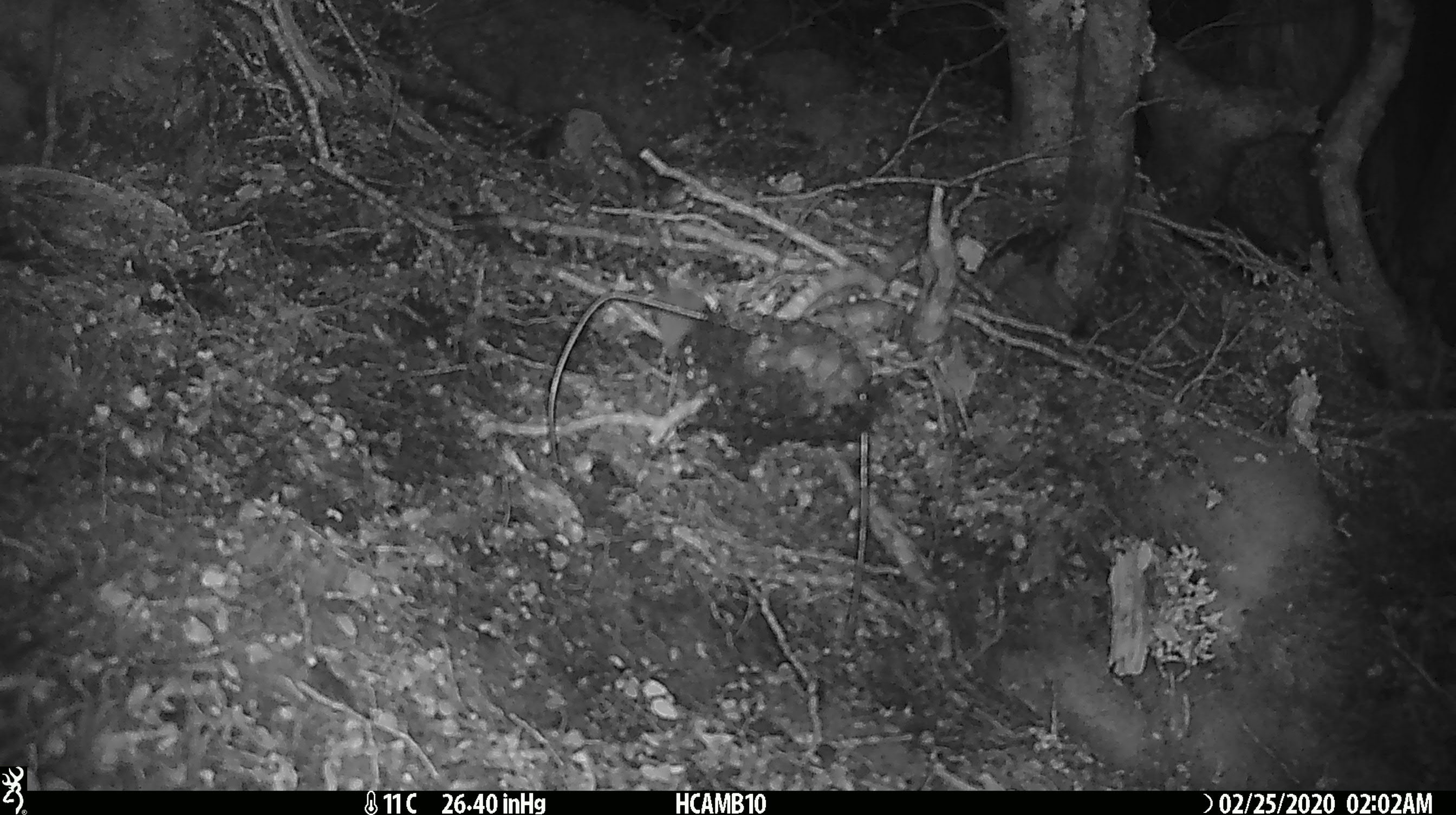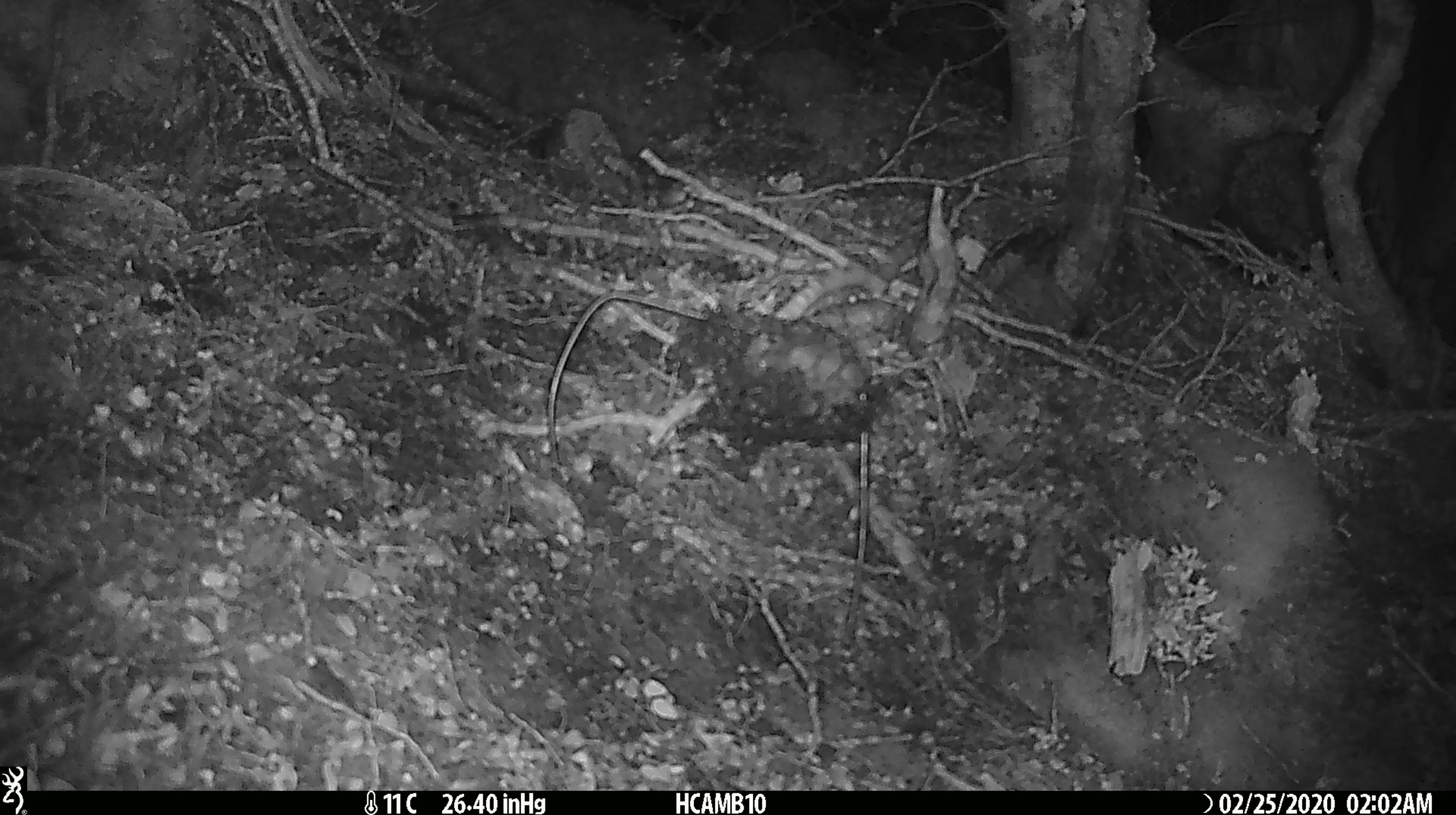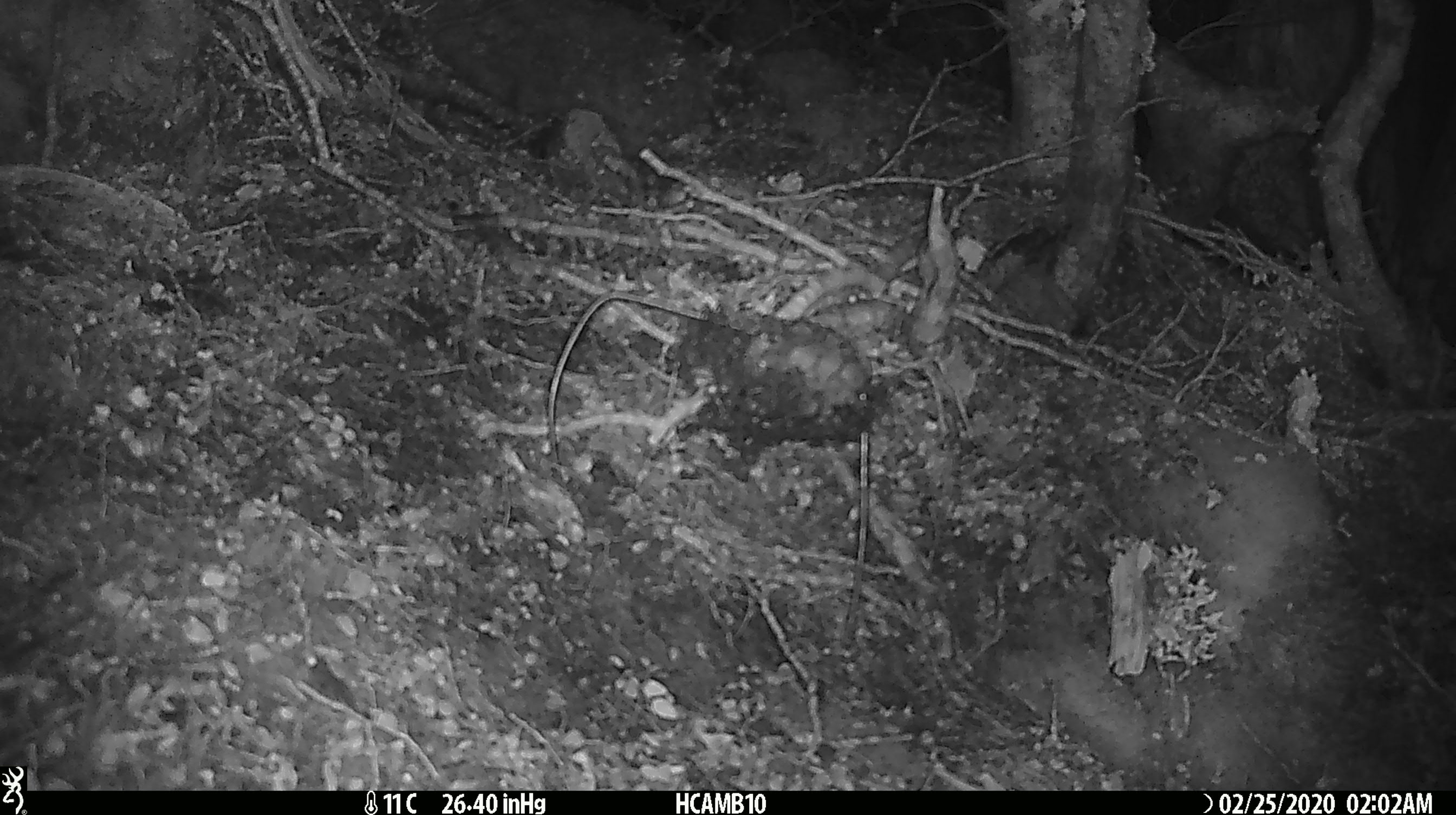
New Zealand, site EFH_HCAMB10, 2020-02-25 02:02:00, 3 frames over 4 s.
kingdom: Animalia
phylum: Chordata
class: Mammalia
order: Rodentia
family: Muridae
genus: Mus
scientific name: Mus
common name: mouse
Mouse (Mus).